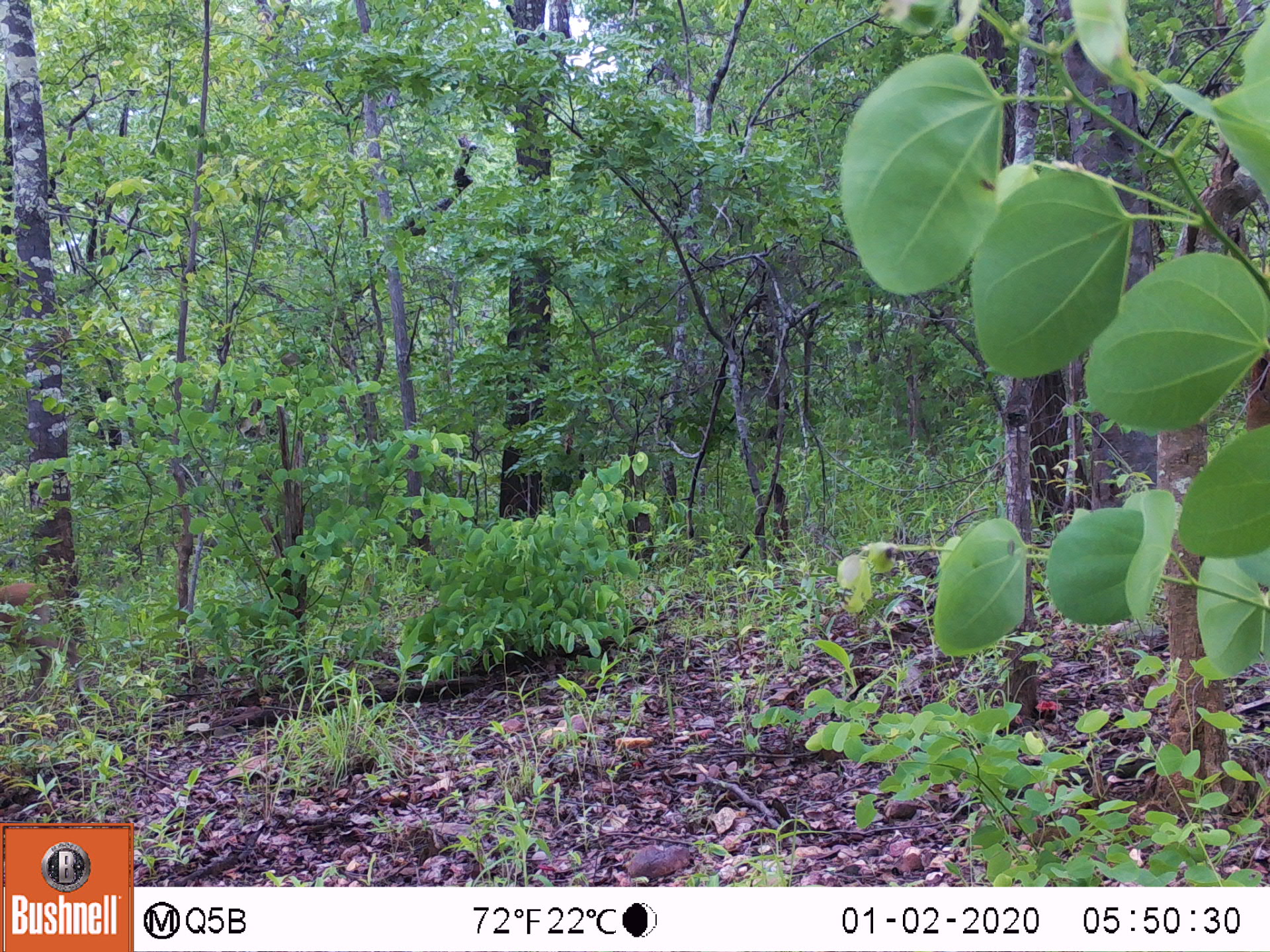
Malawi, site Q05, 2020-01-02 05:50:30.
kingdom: Animalia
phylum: Chordata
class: Mammalia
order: Artiodactyla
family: Bovidae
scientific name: Antilopinae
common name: small antelope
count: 1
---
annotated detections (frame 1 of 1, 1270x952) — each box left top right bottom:
small antelope: 0 573 86 714